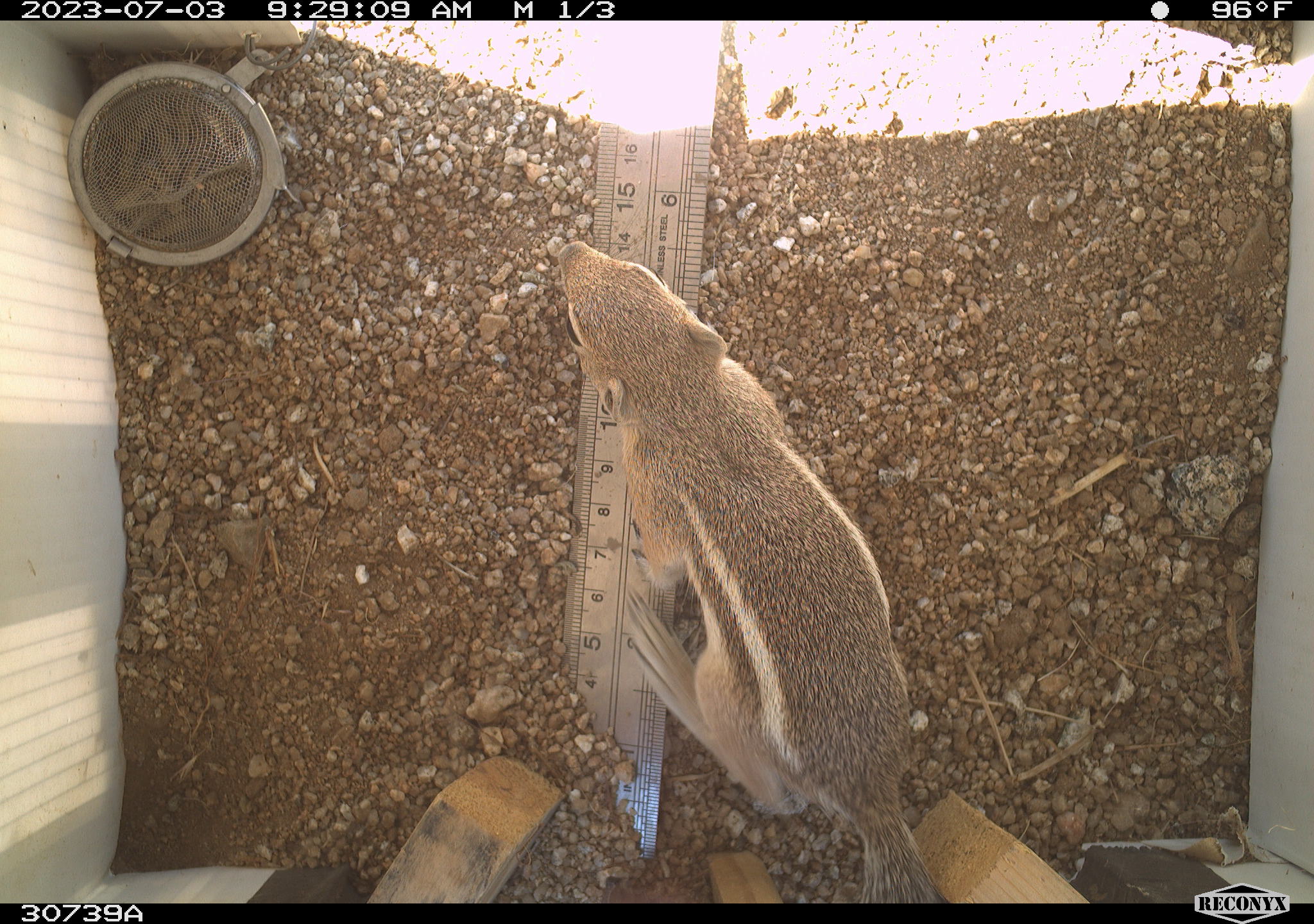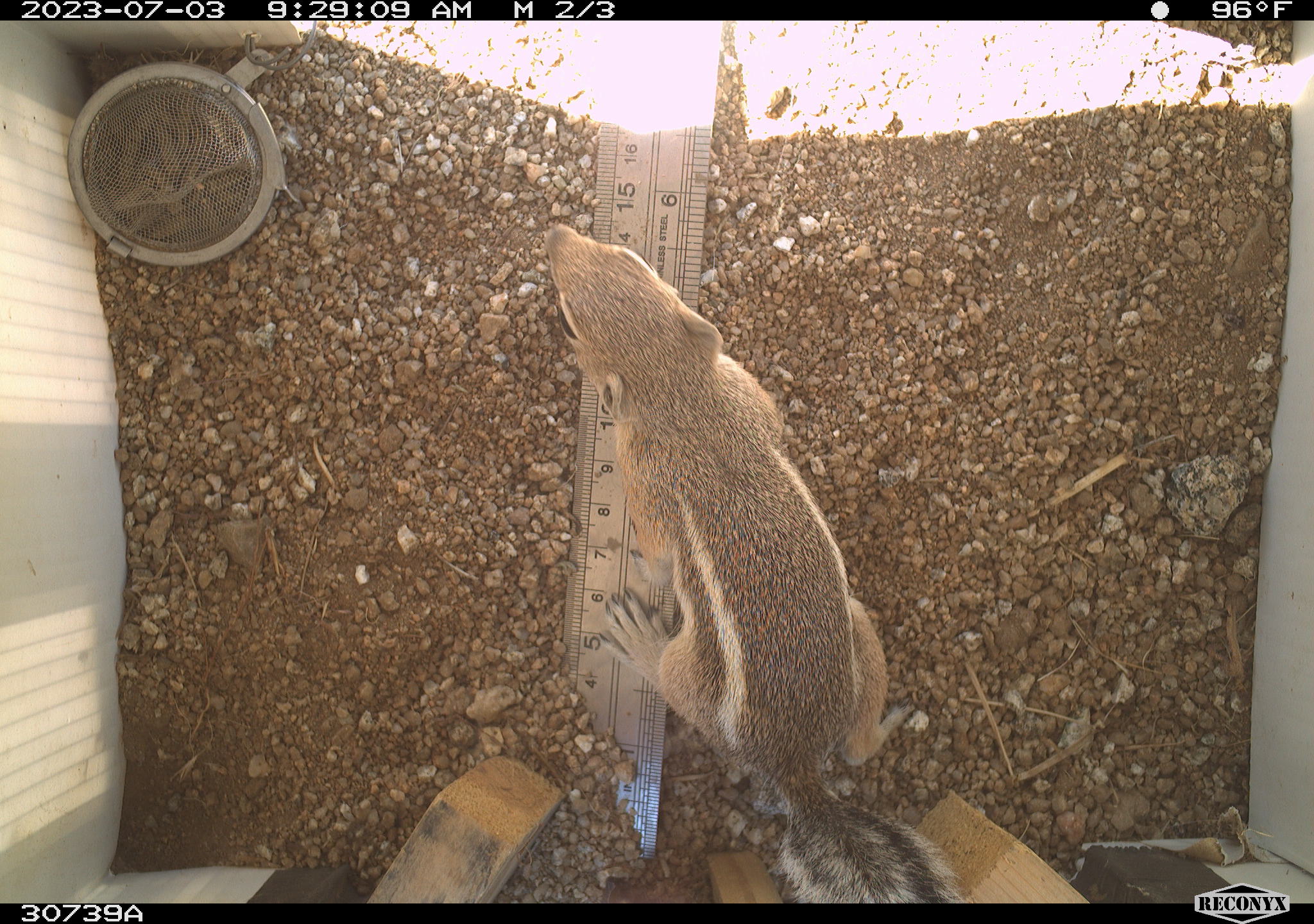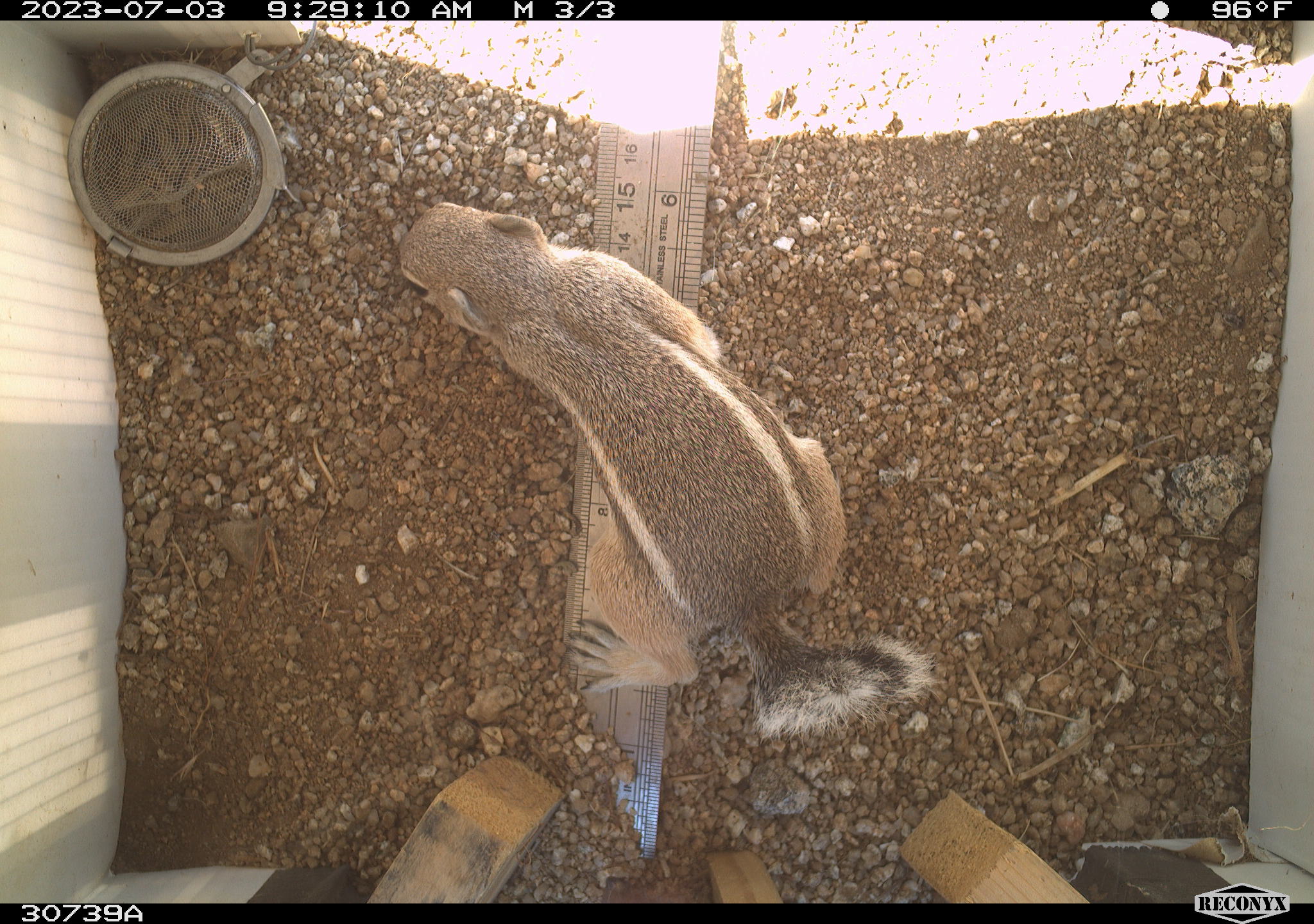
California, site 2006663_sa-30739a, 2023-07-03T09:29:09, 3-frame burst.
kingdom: Animalia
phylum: Chordata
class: Mammalia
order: Rodentia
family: Sciuridae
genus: Ammospermophilus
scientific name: Ammospermophilus leucurus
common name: white-tailed antelope squirrel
White-tailed antelope squirrel (Ammospermophilus leucurus).